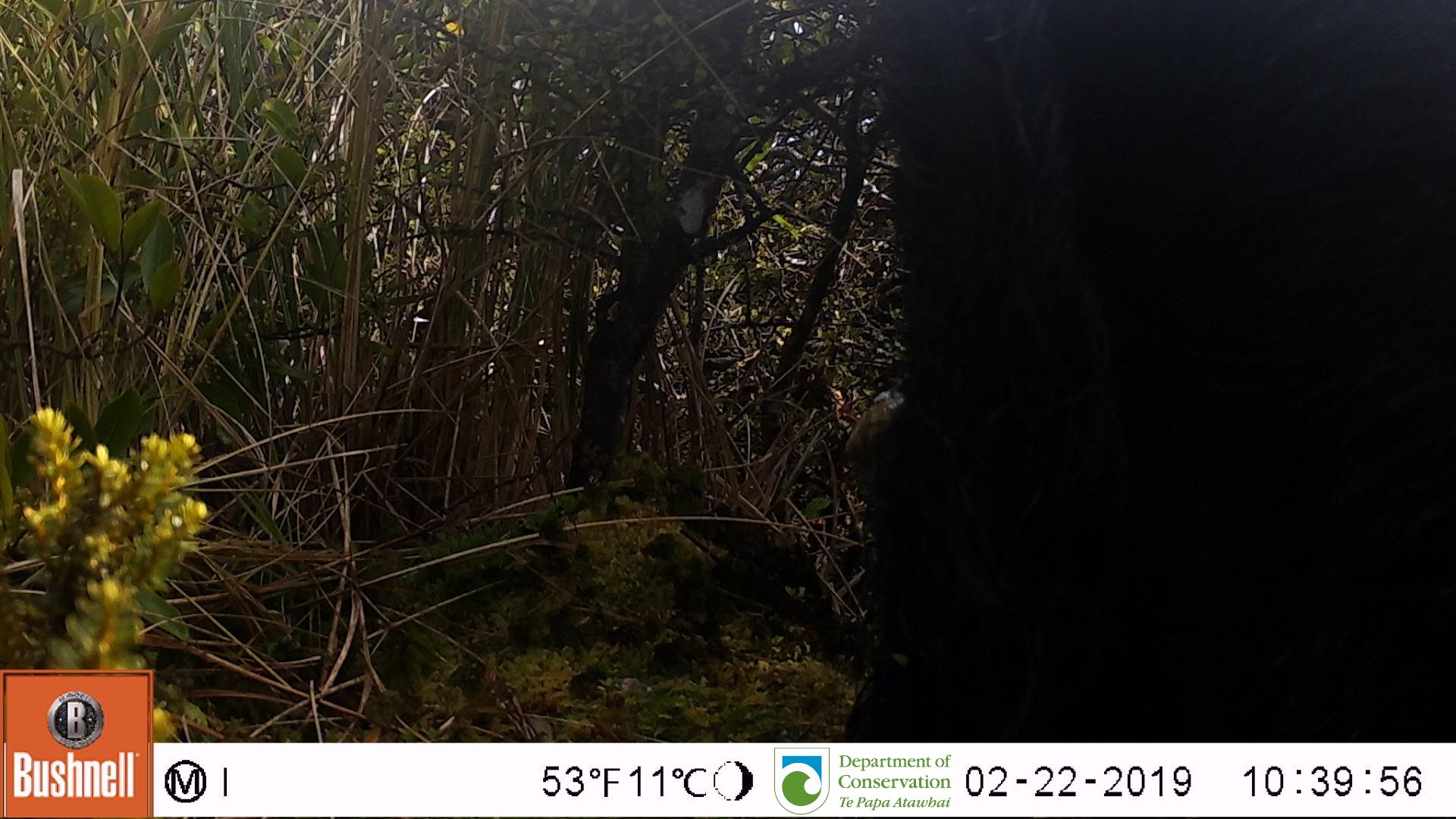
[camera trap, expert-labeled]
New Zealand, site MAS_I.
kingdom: Animalia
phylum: Chordata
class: Mammalia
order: Artiodactyla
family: Suidae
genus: Sus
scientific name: Sus scrofa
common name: pig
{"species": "pig (Sus scrofa)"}